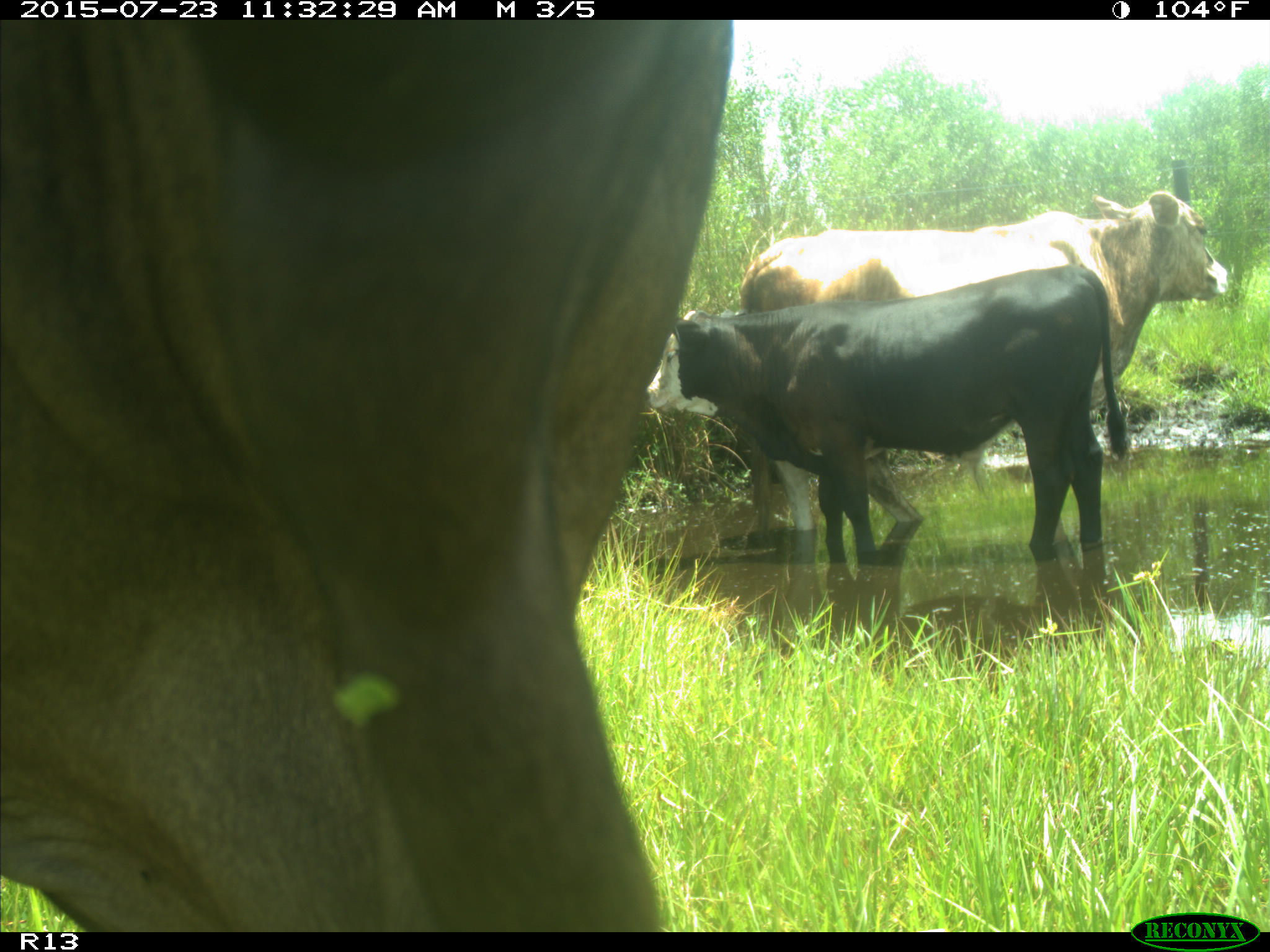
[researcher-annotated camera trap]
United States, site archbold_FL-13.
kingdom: Animalia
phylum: Chordata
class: Mammalia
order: Artiodactyla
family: Bovidae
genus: Bos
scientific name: Bos taurus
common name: domestic cow